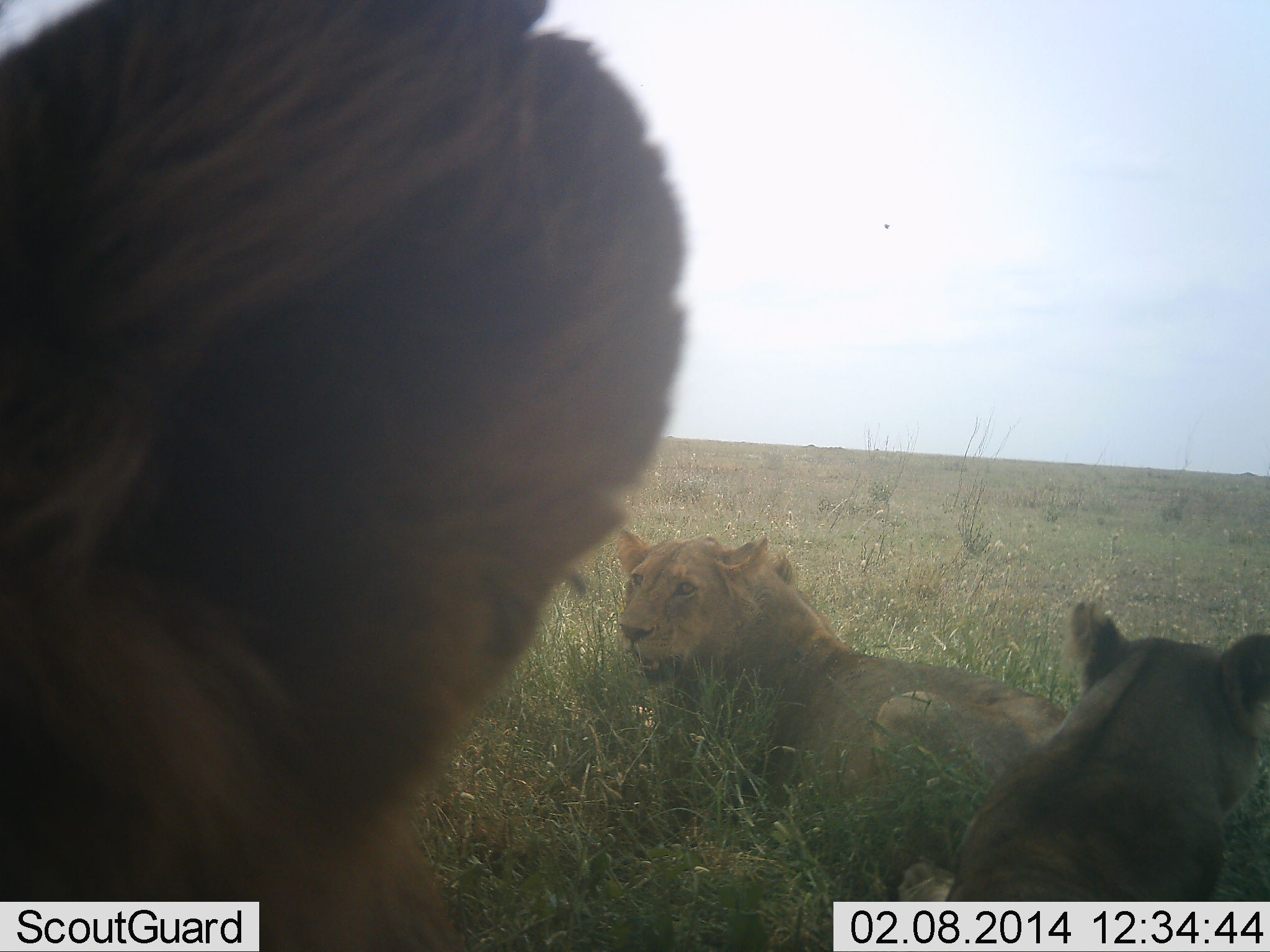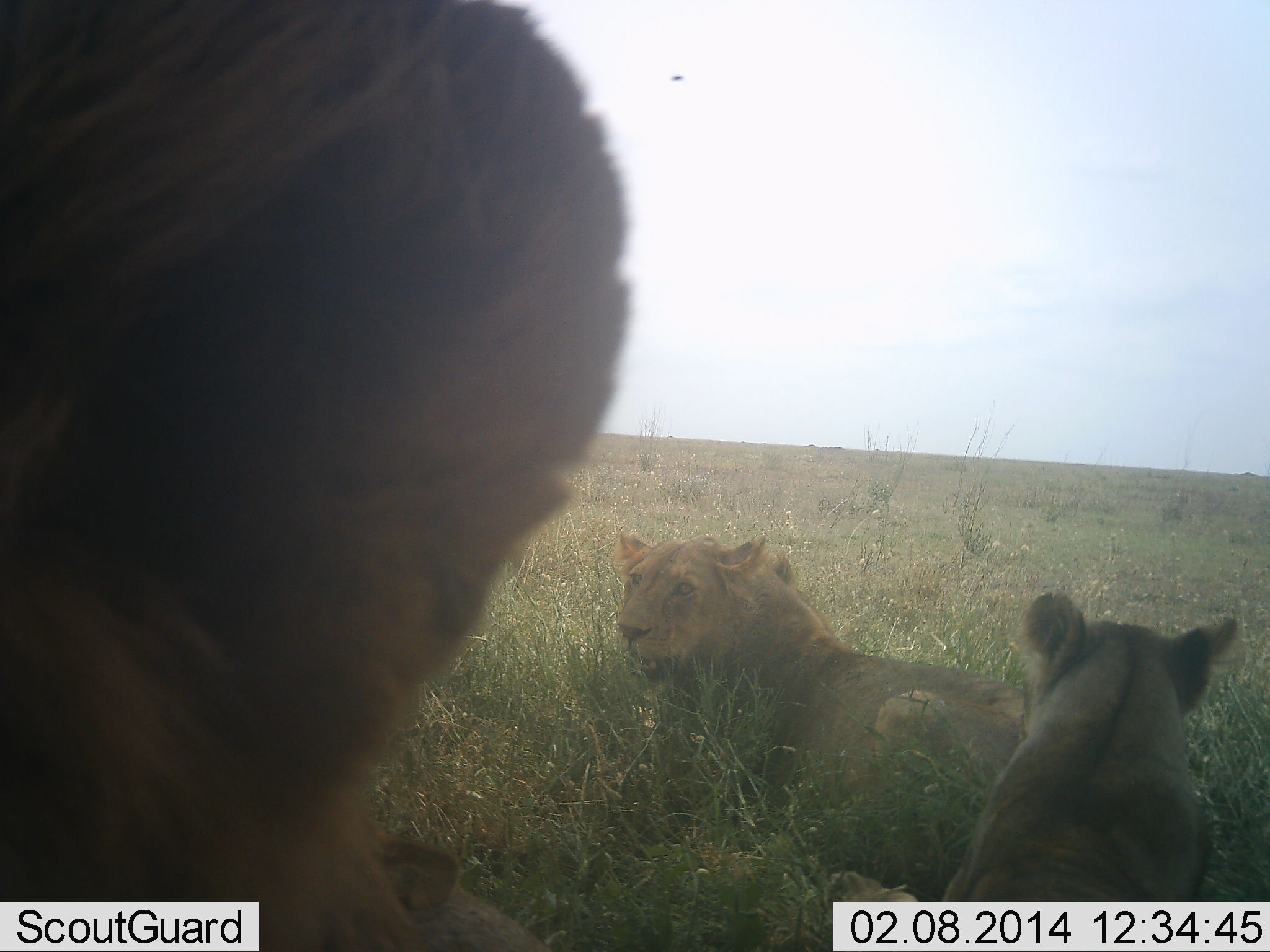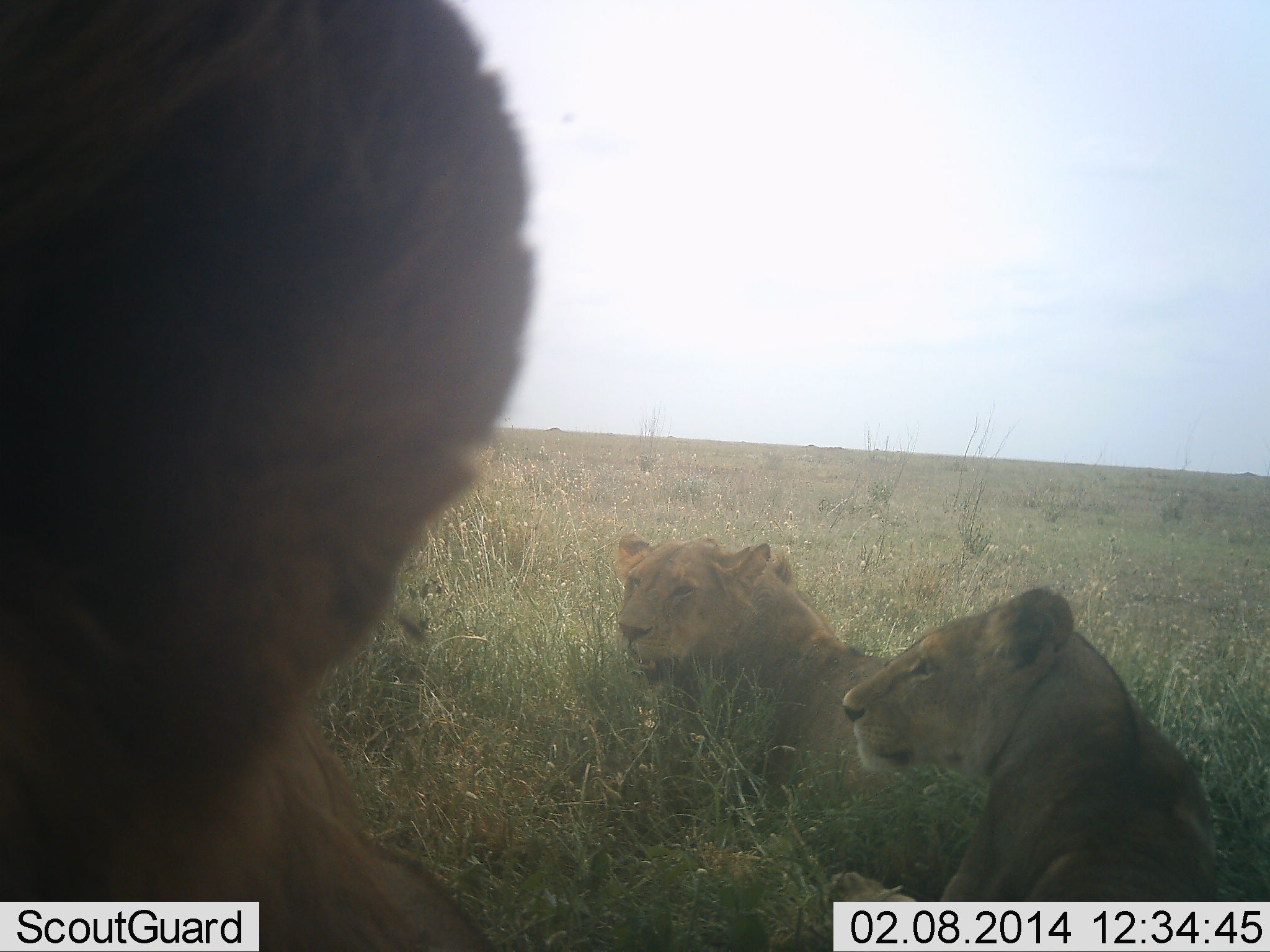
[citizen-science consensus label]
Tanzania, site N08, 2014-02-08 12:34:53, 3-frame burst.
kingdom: Animalia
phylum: Chordata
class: Mammalia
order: Carnivora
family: Felidae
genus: Panthera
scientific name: Panthera leo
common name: lion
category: lionfemale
Lionfemale (lion) (Panthera leo), count 3. Behavior (volunteer vote fractions): standing 4%, resting 99%, moving 1%, interacting 12%. Young present (vote fraction): 5%. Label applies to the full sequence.